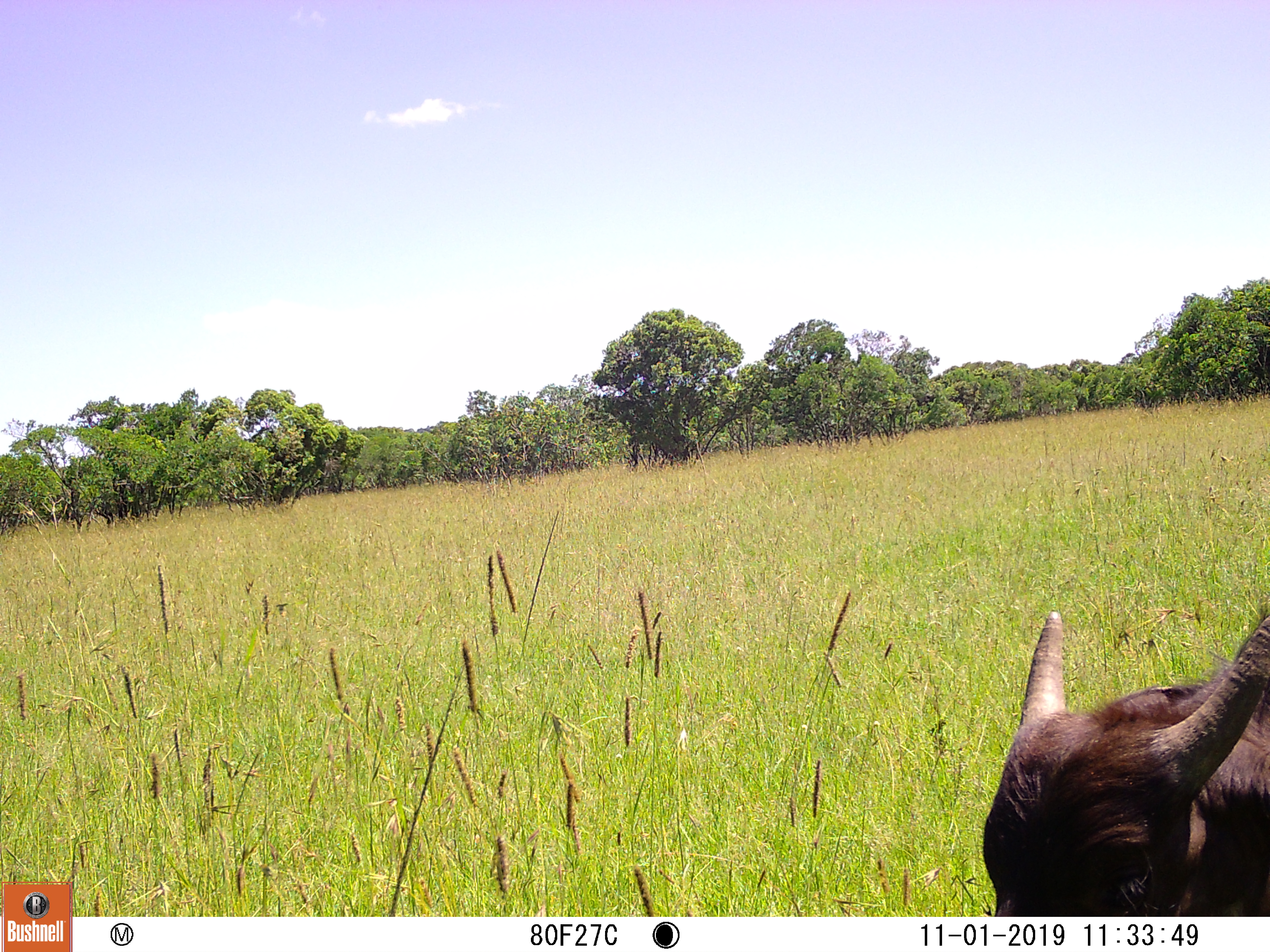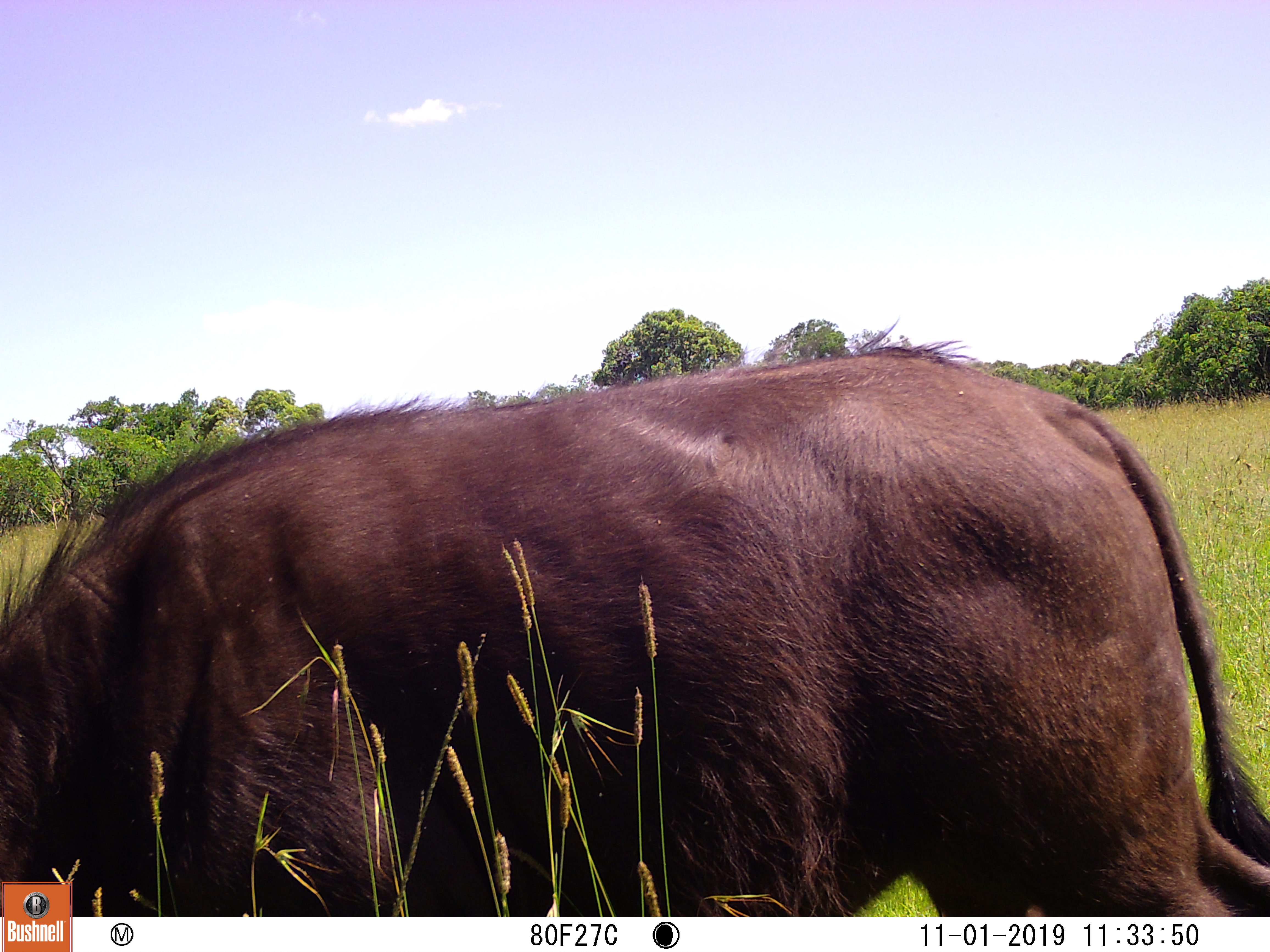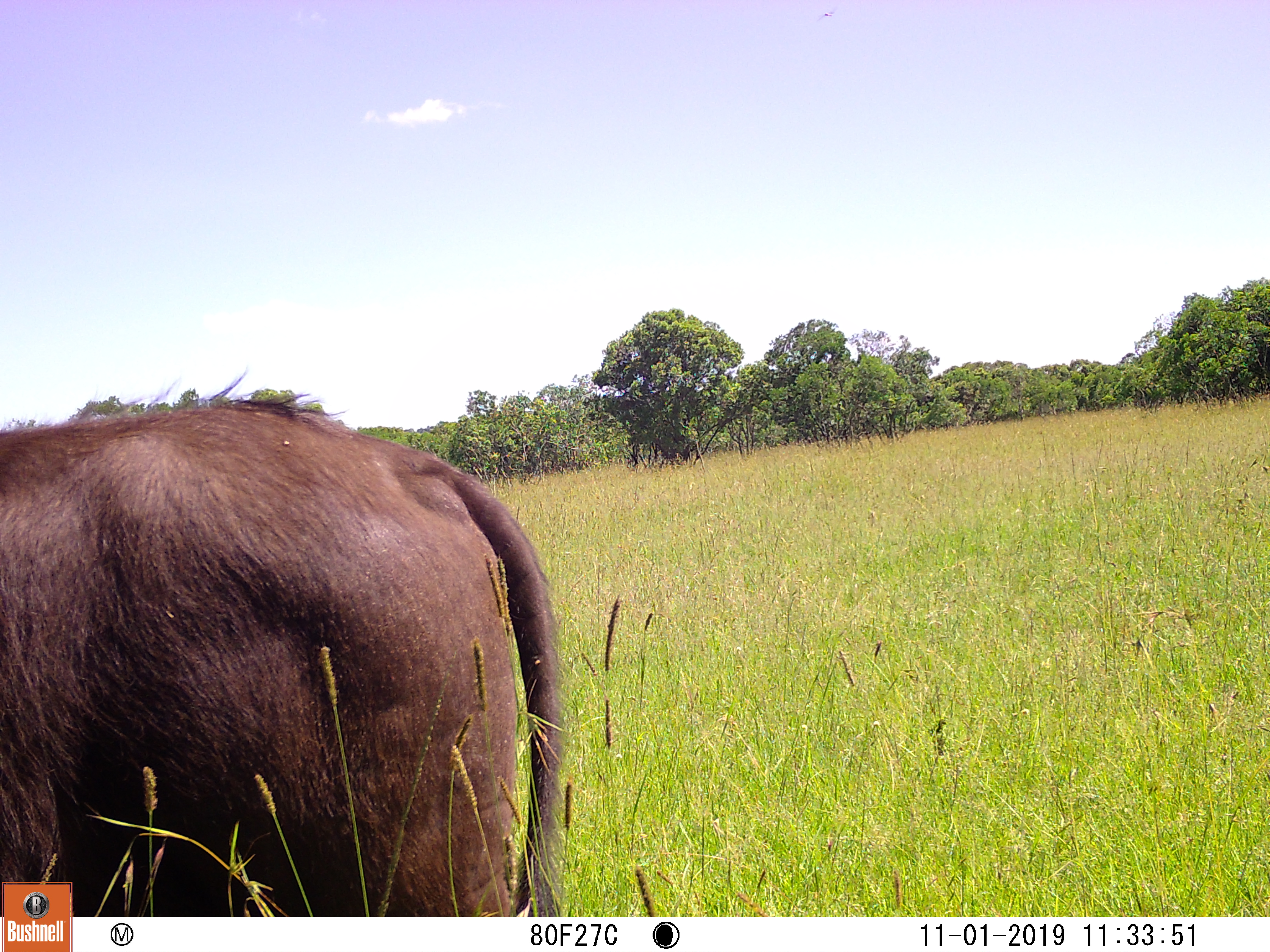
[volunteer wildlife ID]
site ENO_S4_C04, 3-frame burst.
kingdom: Animalia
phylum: Chordata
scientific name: Vertebrata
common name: domestic animal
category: domesticanimal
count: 1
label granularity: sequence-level